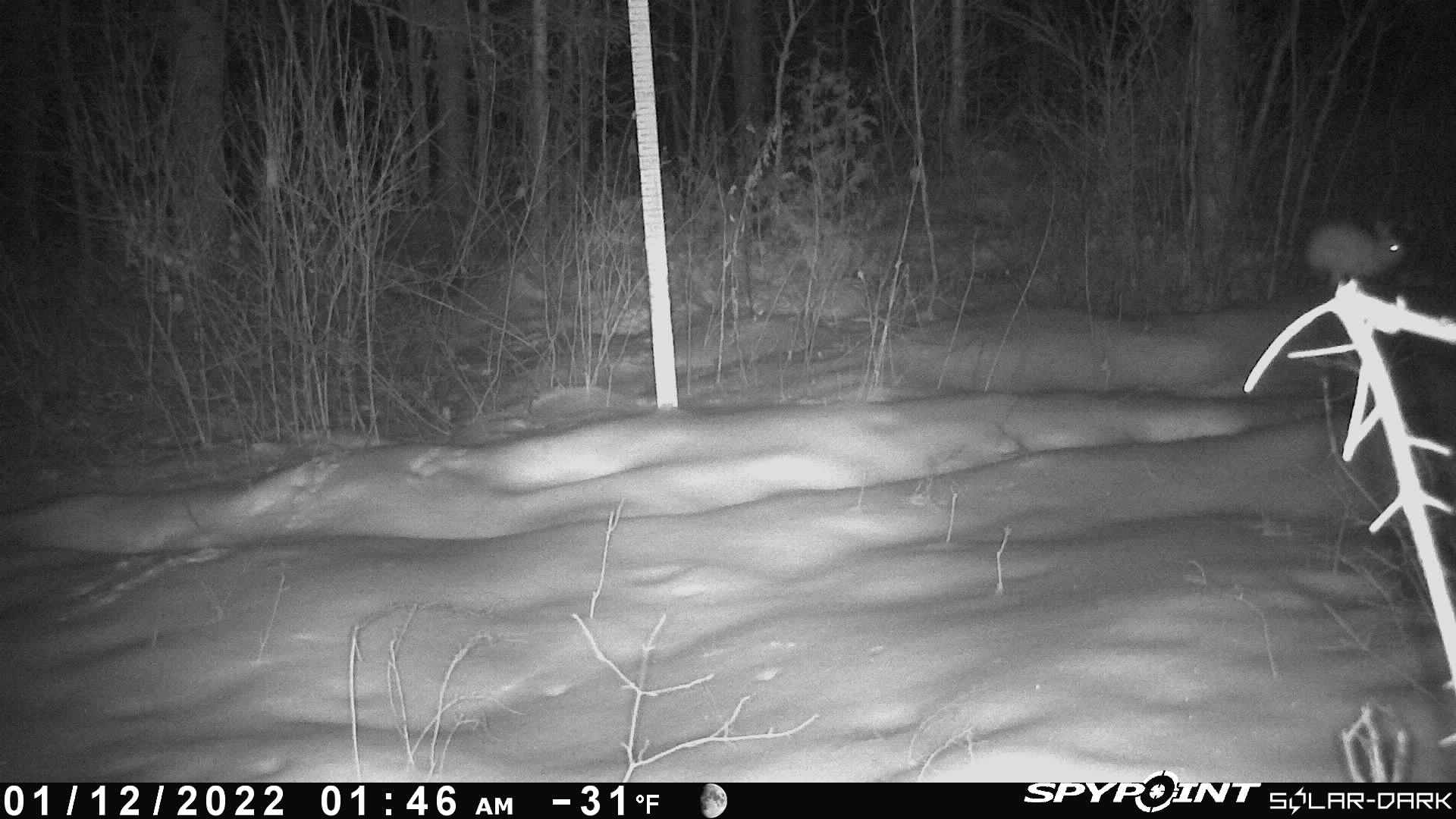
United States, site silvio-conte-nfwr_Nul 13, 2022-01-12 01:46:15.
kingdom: Animalia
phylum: Chordata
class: Mammalia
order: Lagomorpha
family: Leporidae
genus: Lepus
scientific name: Lepus americanus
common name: snowshoe hare